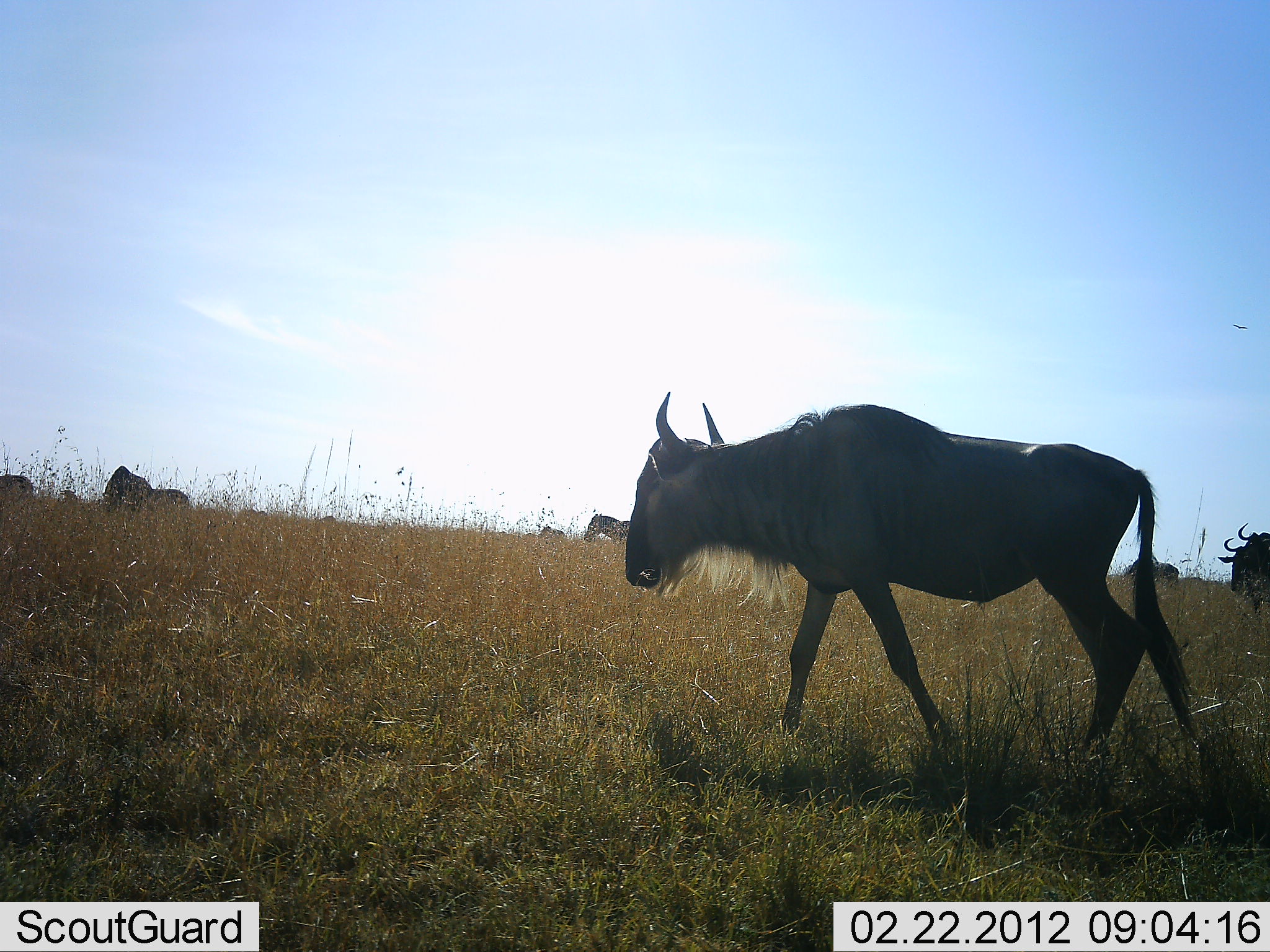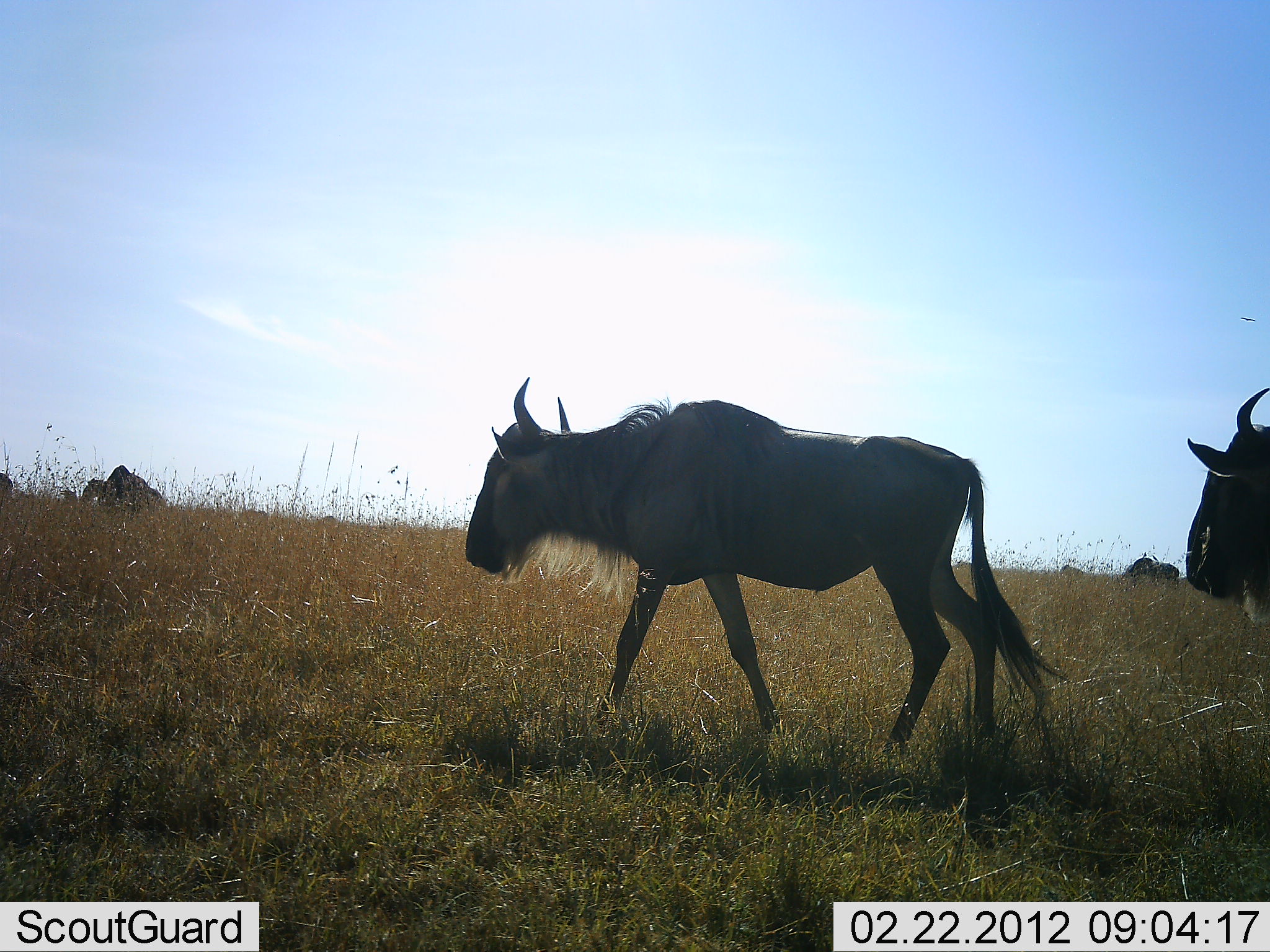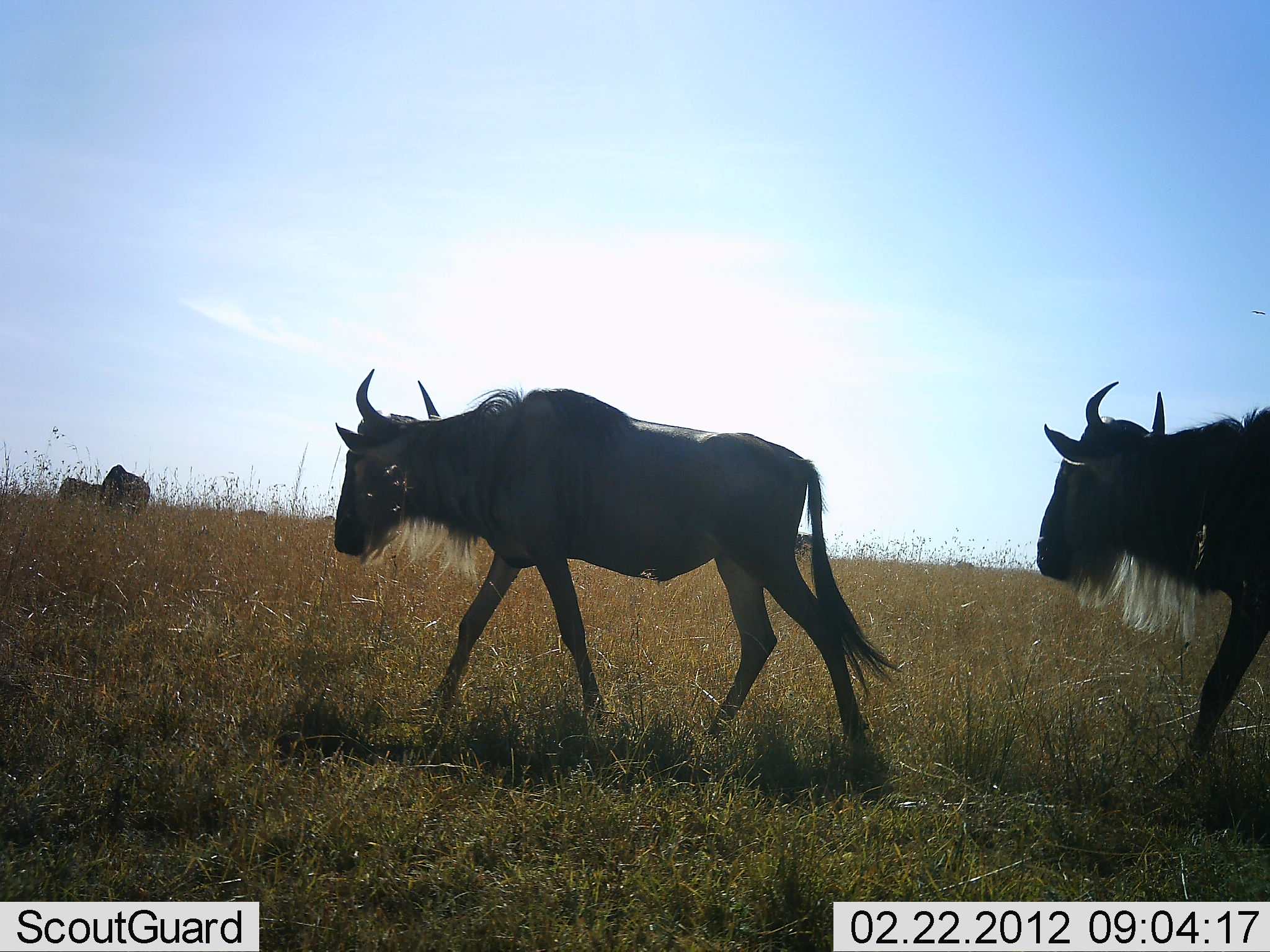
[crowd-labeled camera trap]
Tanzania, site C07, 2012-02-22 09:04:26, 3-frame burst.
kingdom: Animalia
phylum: Chordata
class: Mammalia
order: Artiodactyla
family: Bovidae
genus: Connochaetes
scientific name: Connochaetes taurinus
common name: blue wildebeest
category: wildebeest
Wildebeest (blue wildebeest) (Connochaetes taurinus), count 5. Behavior (volunteer vote fractions): standing 25%, resting 6%, moving 94%, interacting 0%. Young present (vote fraction): 0%. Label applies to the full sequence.